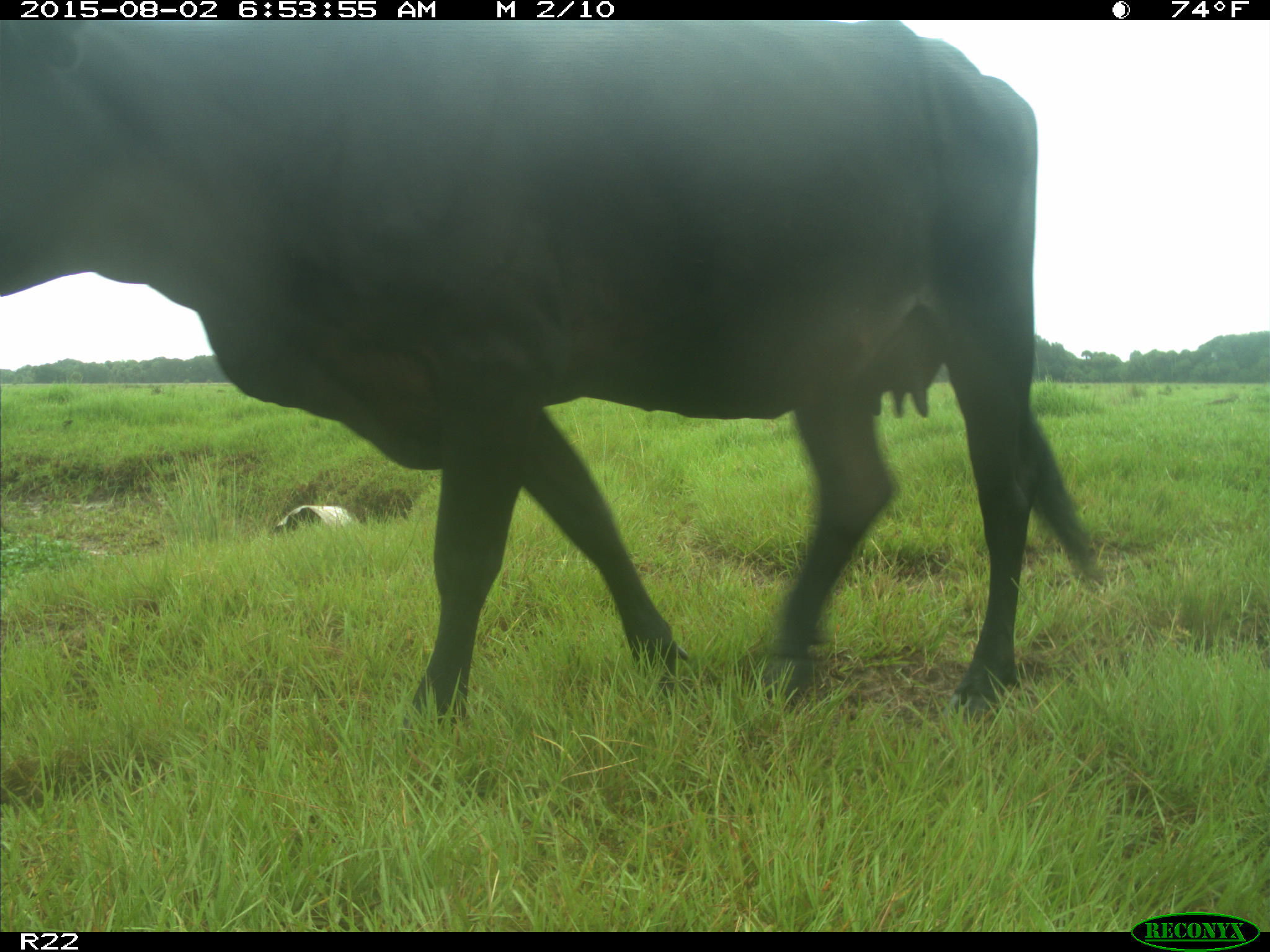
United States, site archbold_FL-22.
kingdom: Animalia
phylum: Chordata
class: Mammalia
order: Artiodactyla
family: Bovidae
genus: Bos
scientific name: Bos taurus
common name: domestic cow